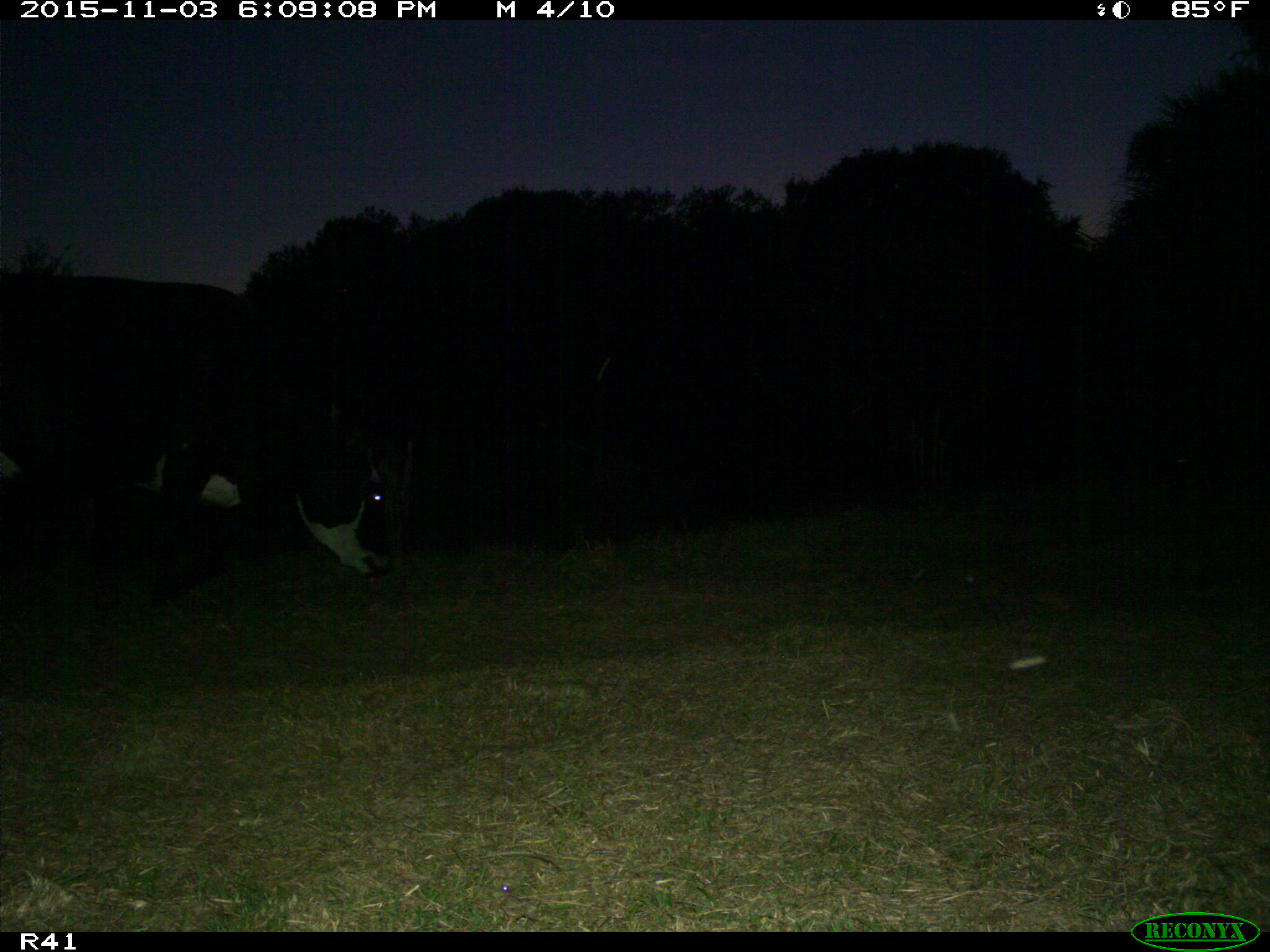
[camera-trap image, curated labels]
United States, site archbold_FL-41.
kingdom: Animalia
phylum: Chordata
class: Mammalia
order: Artiodactyla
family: Bovidae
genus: Bos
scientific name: Bos taurus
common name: domestic cow